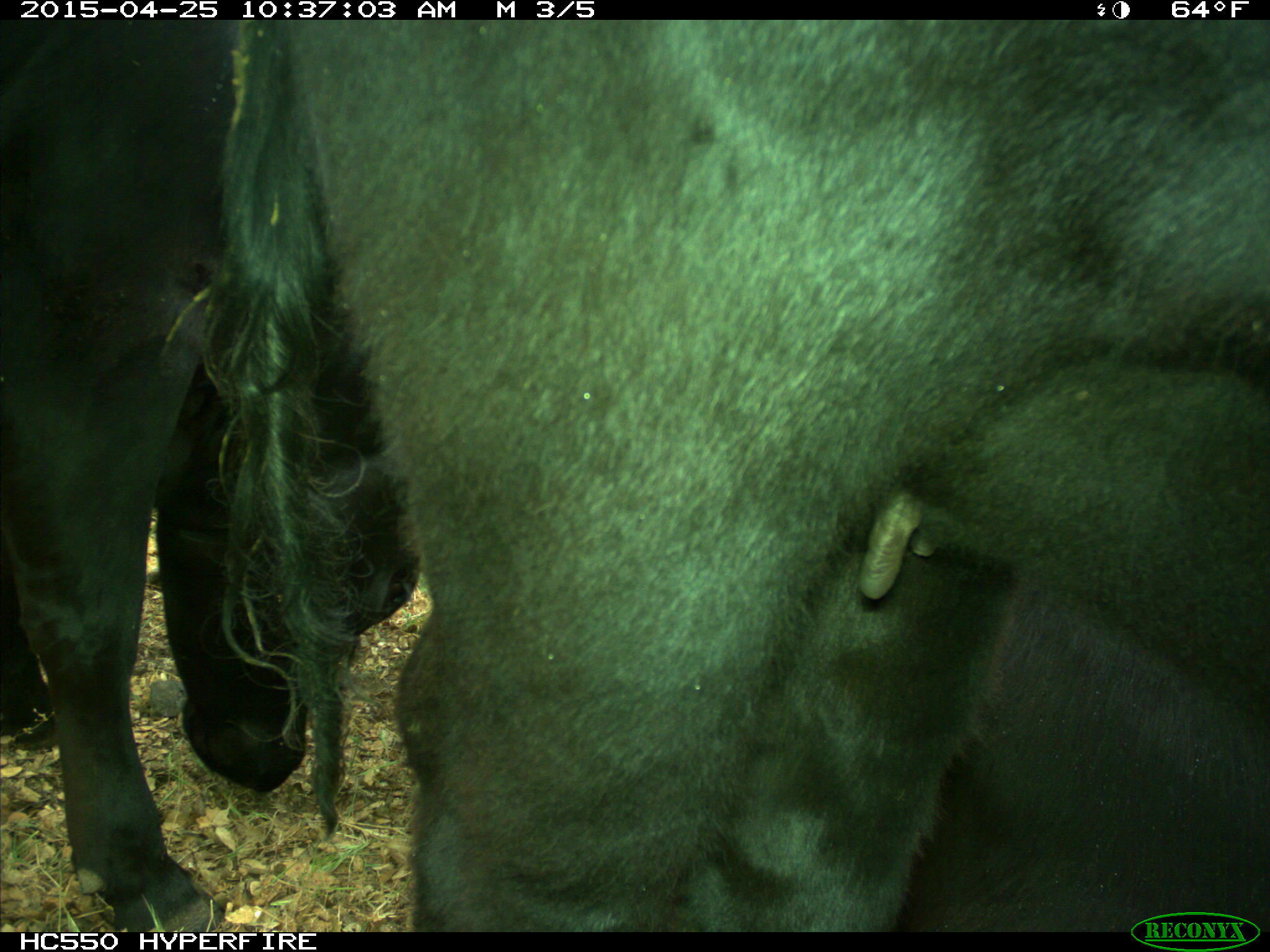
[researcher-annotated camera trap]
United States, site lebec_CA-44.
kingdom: Animalia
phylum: Chordata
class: Mammalia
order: Artiodactyla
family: Suidae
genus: Sus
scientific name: Sus scrofa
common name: wild boar